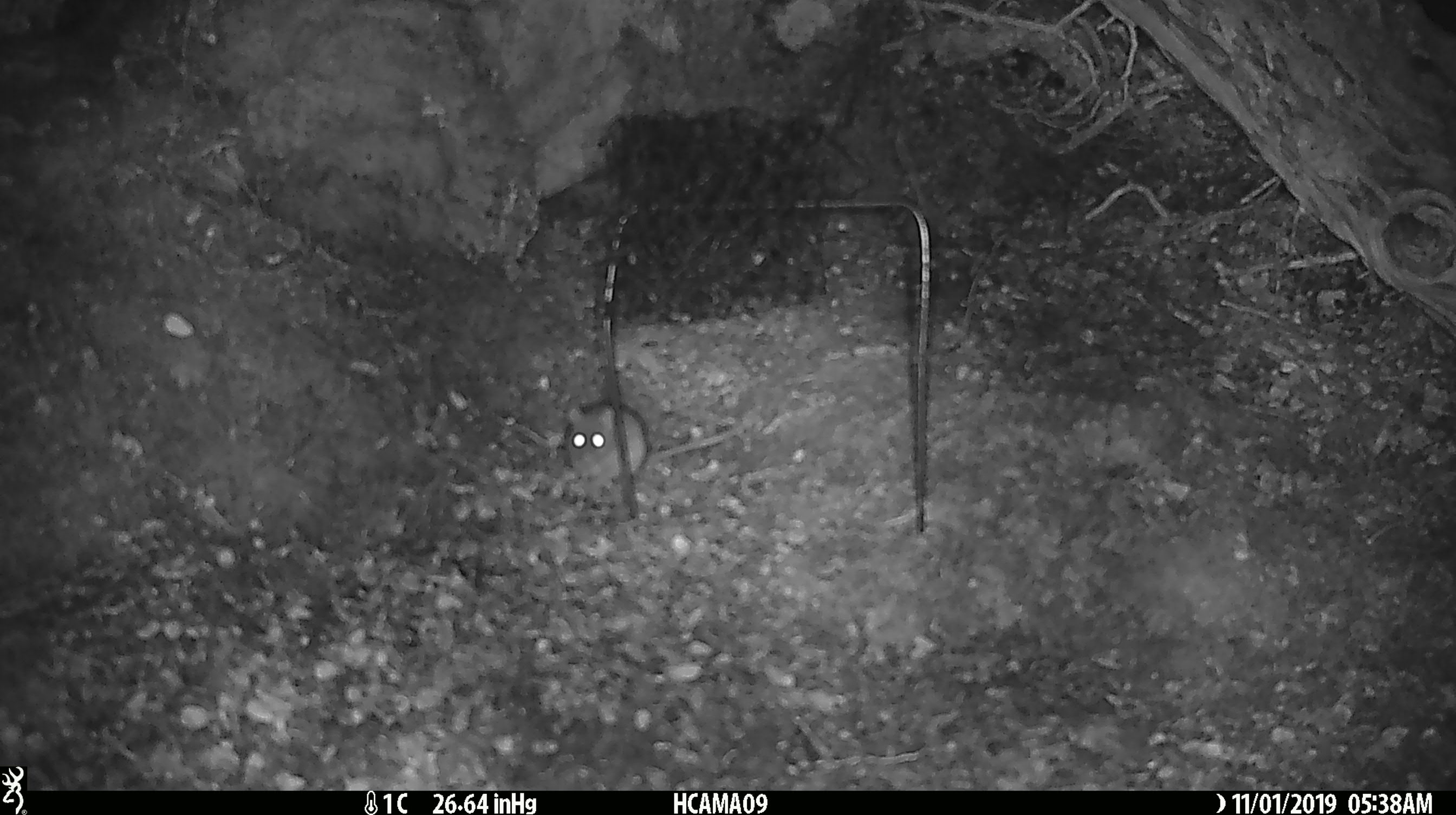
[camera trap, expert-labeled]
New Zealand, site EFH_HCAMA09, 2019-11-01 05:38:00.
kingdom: Animalia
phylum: Chordata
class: Mammalia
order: Rodentia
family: Muridae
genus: Mus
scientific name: Mus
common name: mouse